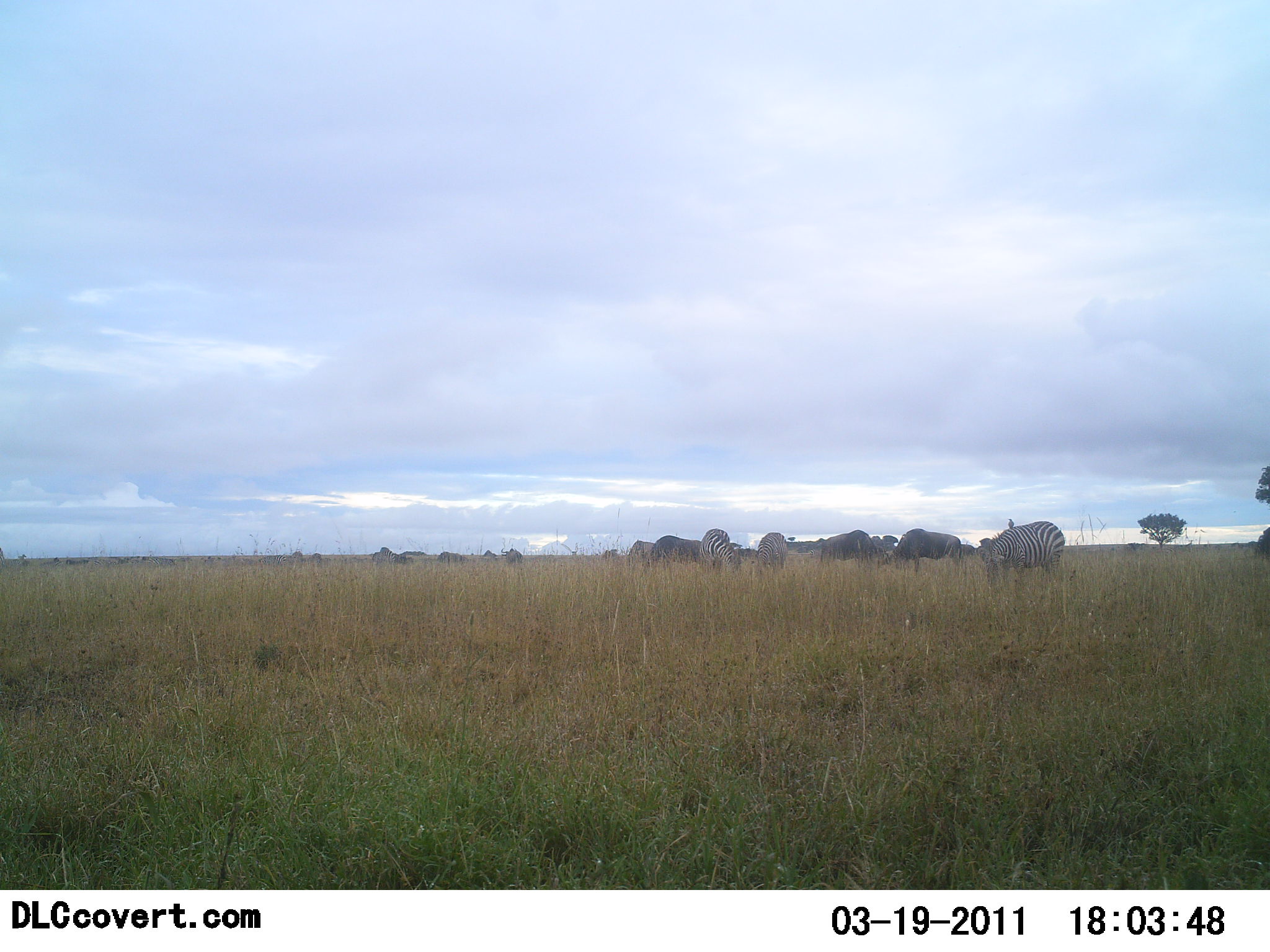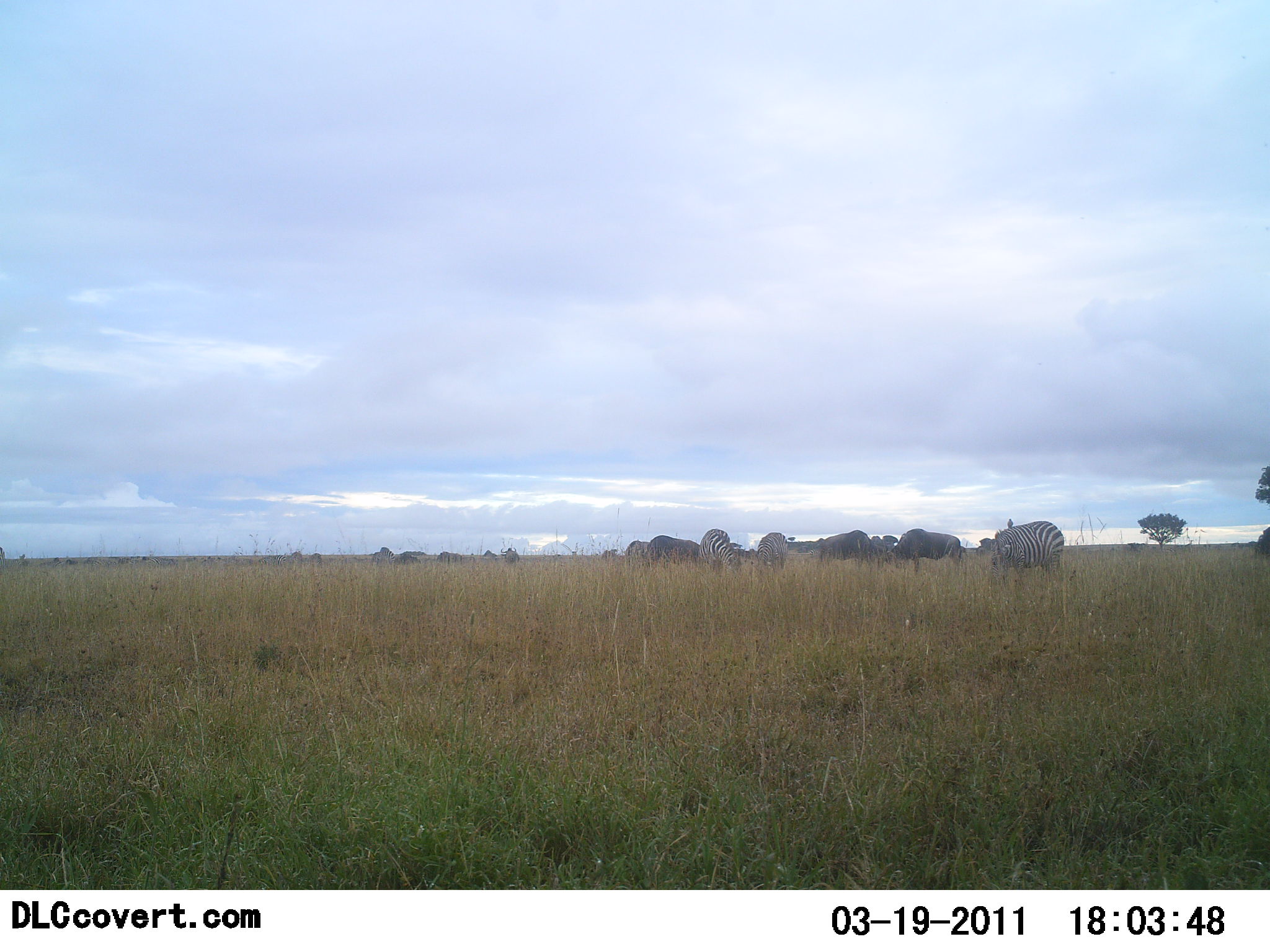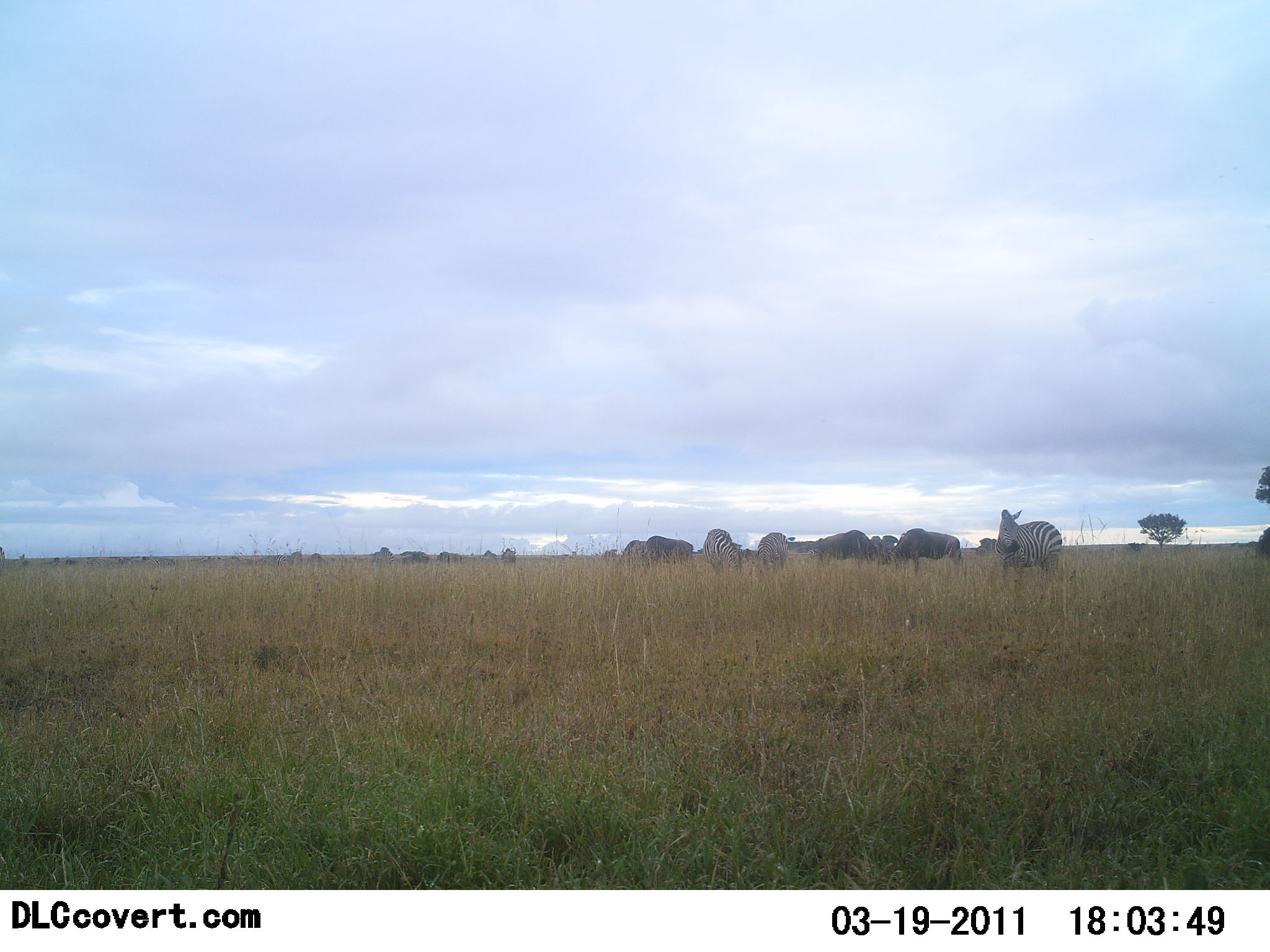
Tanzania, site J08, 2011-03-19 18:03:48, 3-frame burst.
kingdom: Animalia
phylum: Chordata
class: Mammalia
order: Artiodactyla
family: Bovidae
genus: Connochaetes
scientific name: Connochaetes taurinus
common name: blue wildebeest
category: wildebeest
Wildebeest (blue wildebeest) (Connochaetes taurinus), count 7. Behavior (volunteer vote fractions): standing 55%, resting 0%, moving 9%, interacting 9%. Young present (vote fraction): 0%. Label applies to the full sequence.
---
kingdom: Animalia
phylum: Chordata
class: Mammalia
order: Perissodactyla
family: Equidae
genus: Equus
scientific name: Equus quagga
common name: plains zebra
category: zebra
Zebra (plains zebra) (Equus quagga), count 4. Behavior (volunteer vote fractions): standing 60%, resting 0%, moving 0%, interacting 0%. Young present (vote fraction): 0%. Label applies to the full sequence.